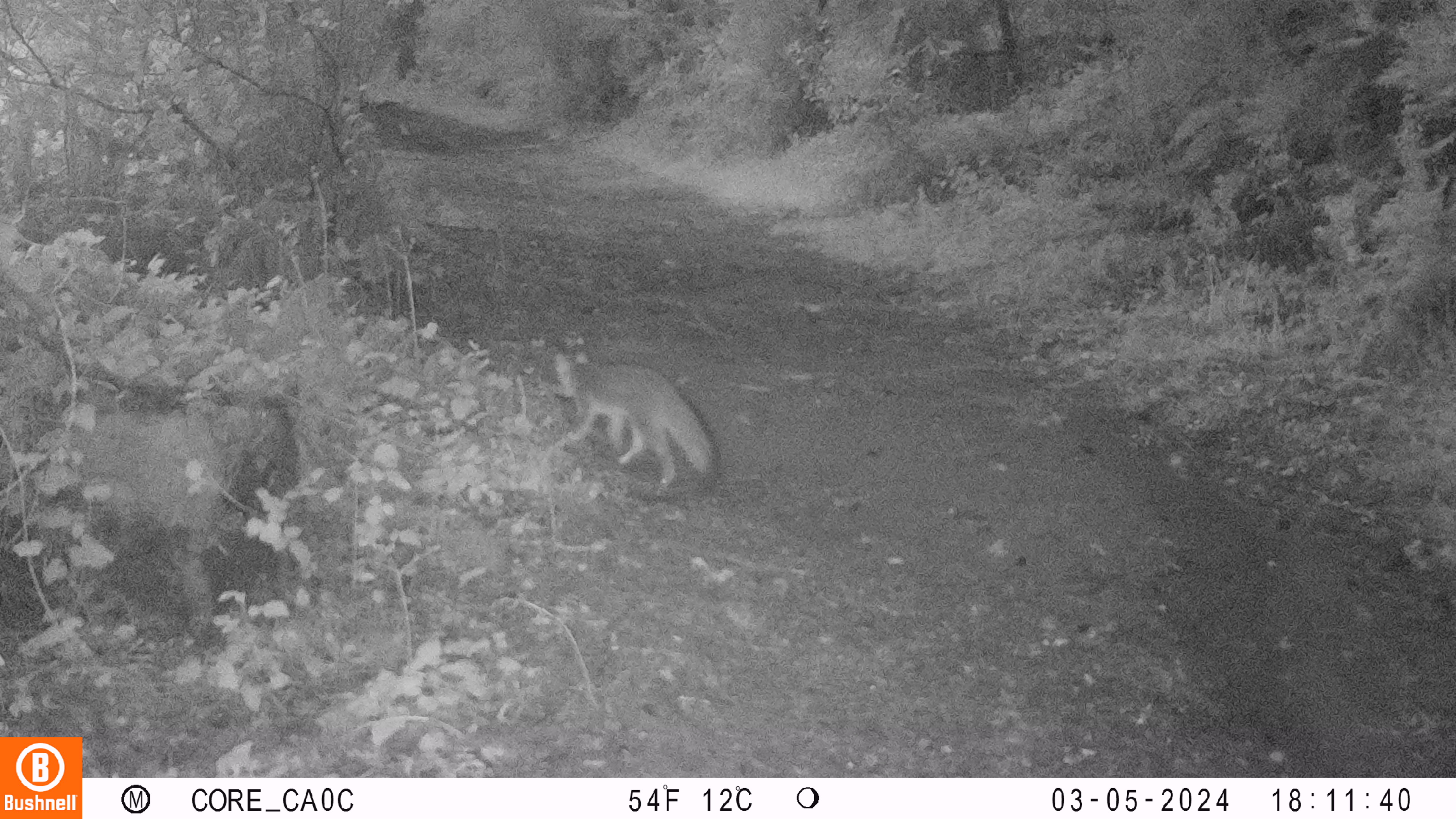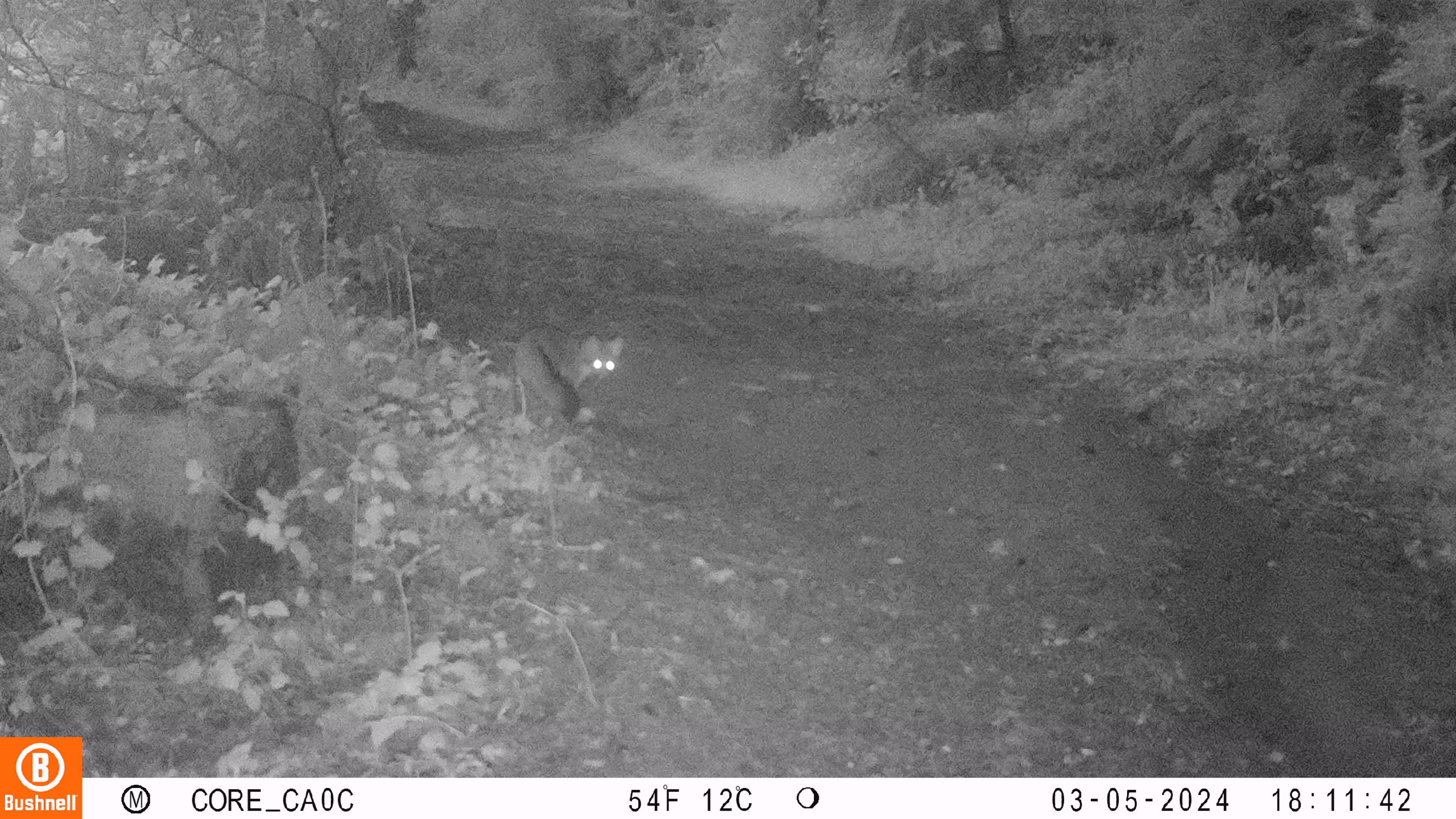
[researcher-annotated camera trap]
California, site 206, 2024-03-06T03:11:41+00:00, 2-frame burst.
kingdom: Animalia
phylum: Chordata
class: Mammalia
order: Carnivora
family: Canidae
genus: Urocyon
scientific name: Urocyon cinereoargenteus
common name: gray fox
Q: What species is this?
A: Gray fox (Urocyon cinereoargenteus).